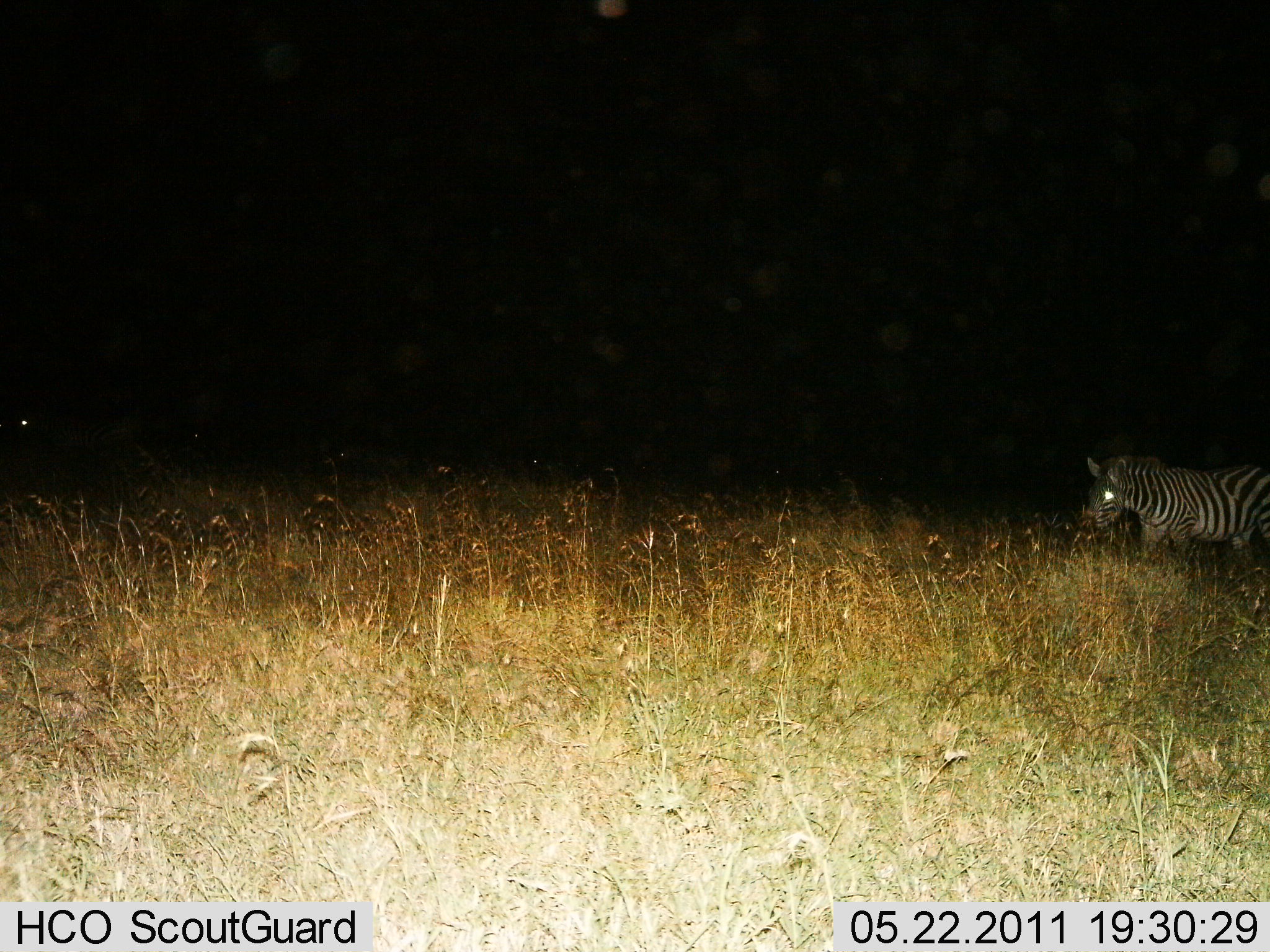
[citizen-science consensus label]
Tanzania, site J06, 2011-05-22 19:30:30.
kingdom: Animalia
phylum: Chordata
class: Mammalia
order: Perissodactyla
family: Equidae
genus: Equus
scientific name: Equus quagga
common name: plains zebra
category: zebra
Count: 1.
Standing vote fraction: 55%.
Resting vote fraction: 0%.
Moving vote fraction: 45%.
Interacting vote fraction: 0%.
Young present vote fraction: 0%.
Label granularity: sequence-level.